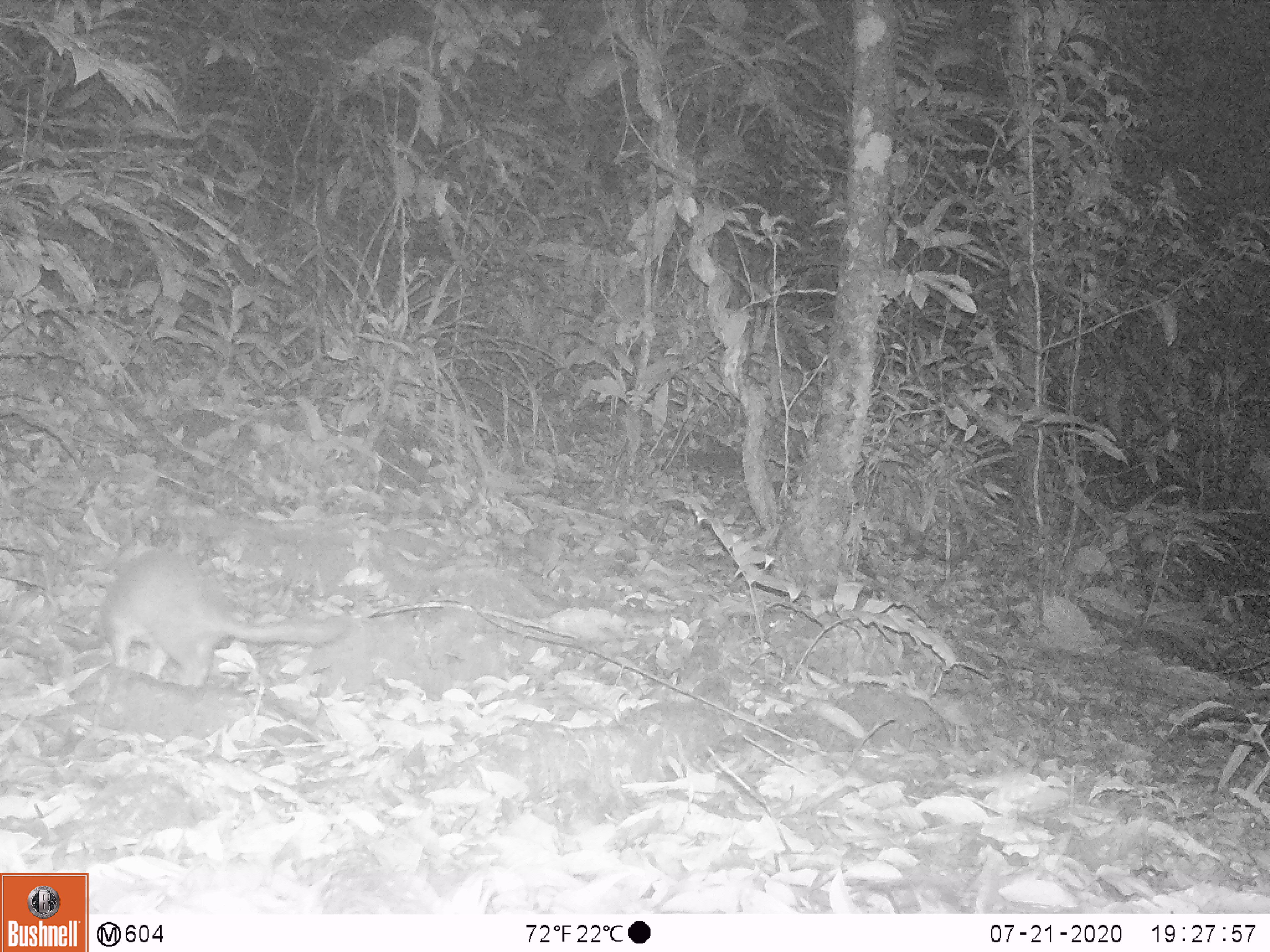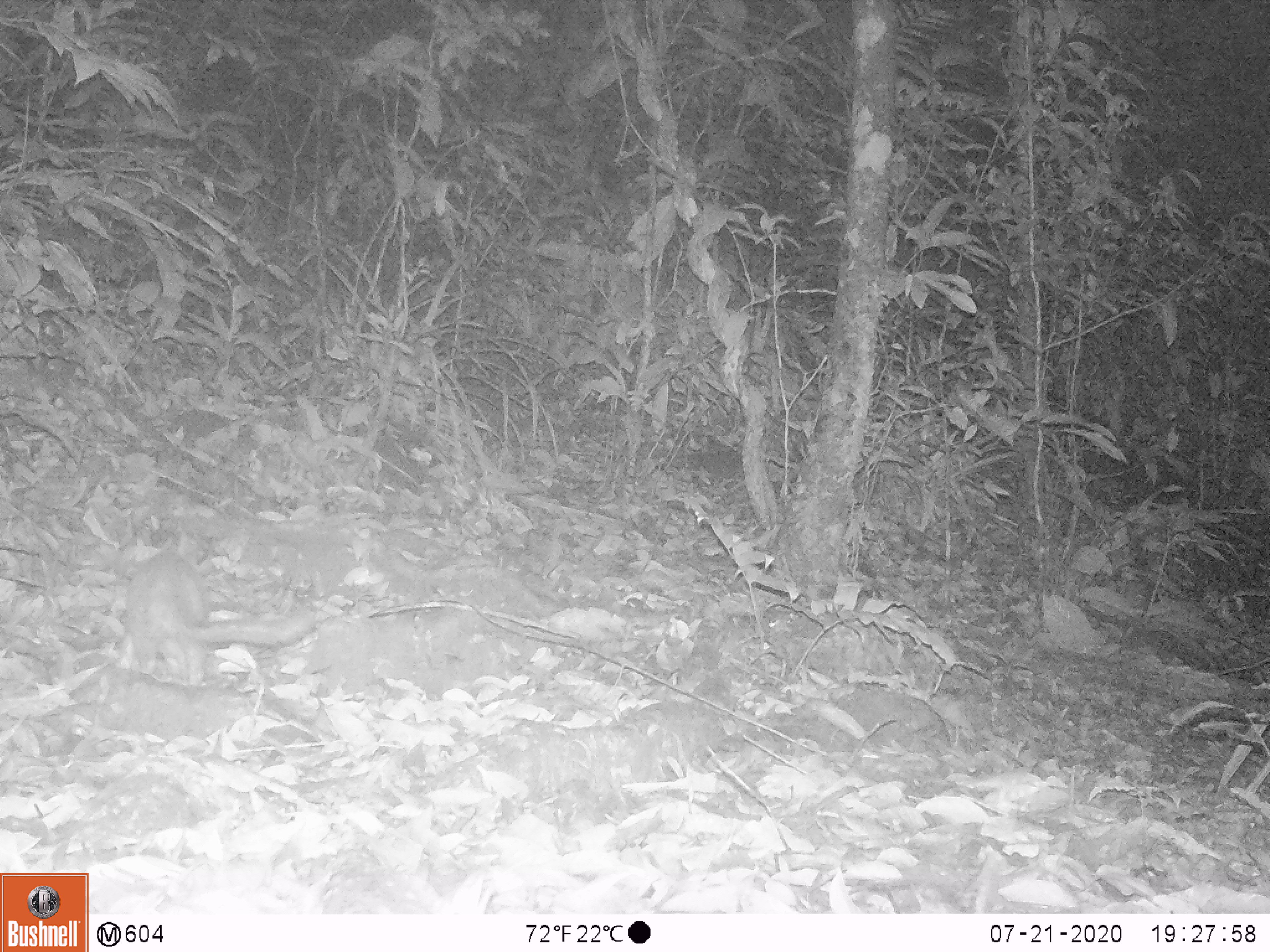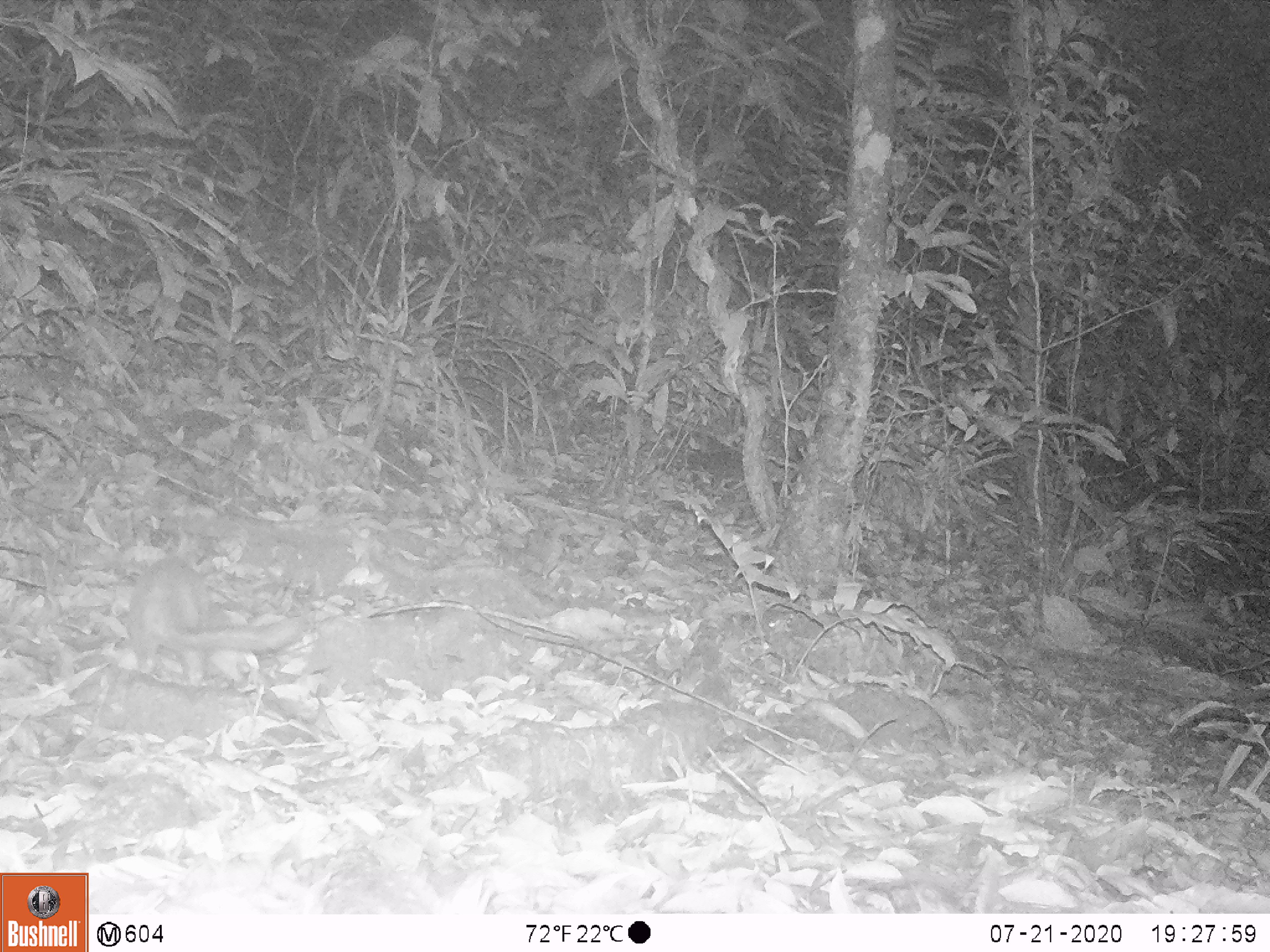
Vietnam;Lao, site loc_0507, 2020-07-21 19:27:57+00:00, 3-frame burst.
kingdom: Animalia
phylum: Chordata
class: Mammalia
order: Carnivora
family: Mustelidae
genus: Melogale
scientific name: Melogale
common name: ferret badger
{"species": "ferret badger (Melogale)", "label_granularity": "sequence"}